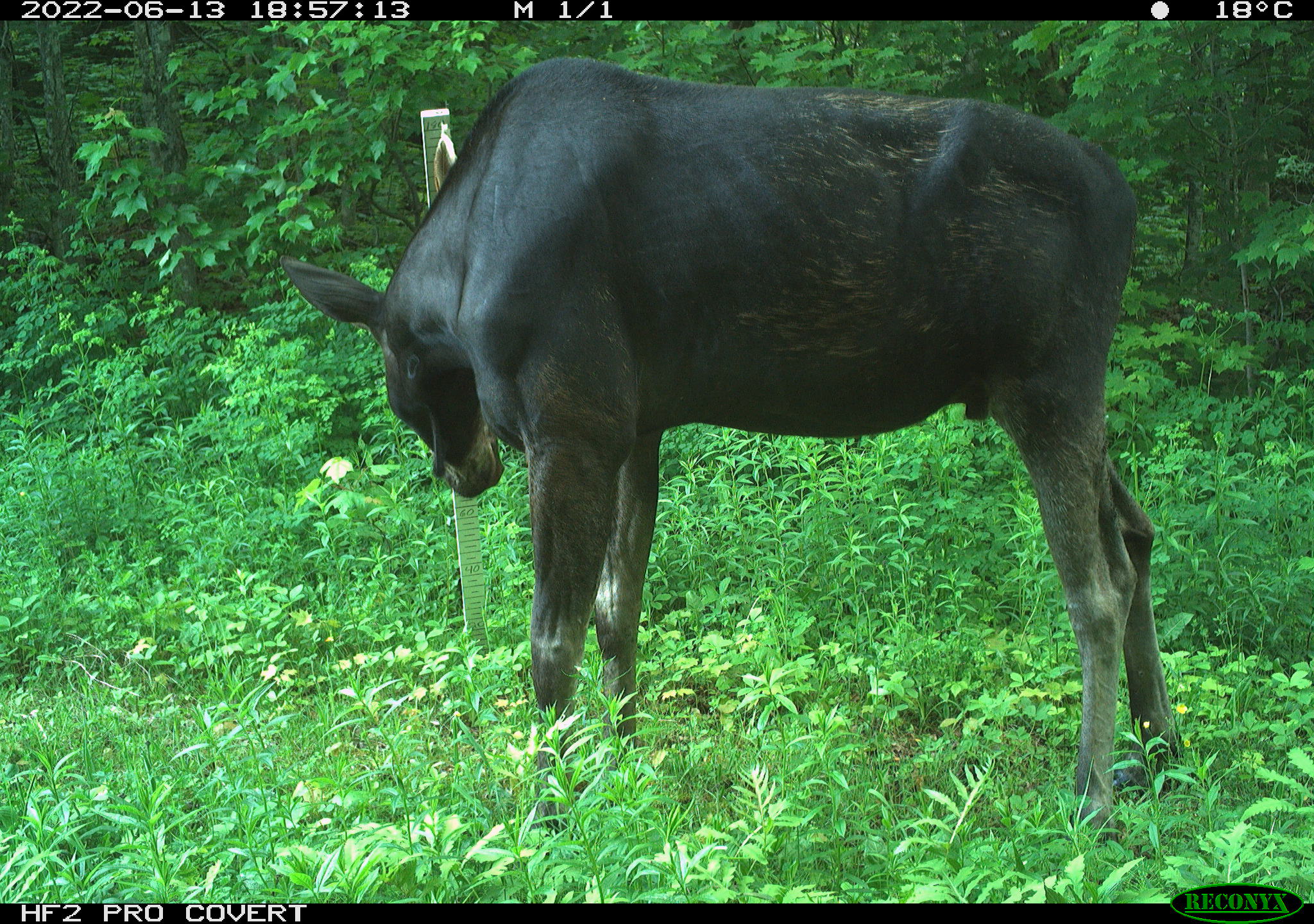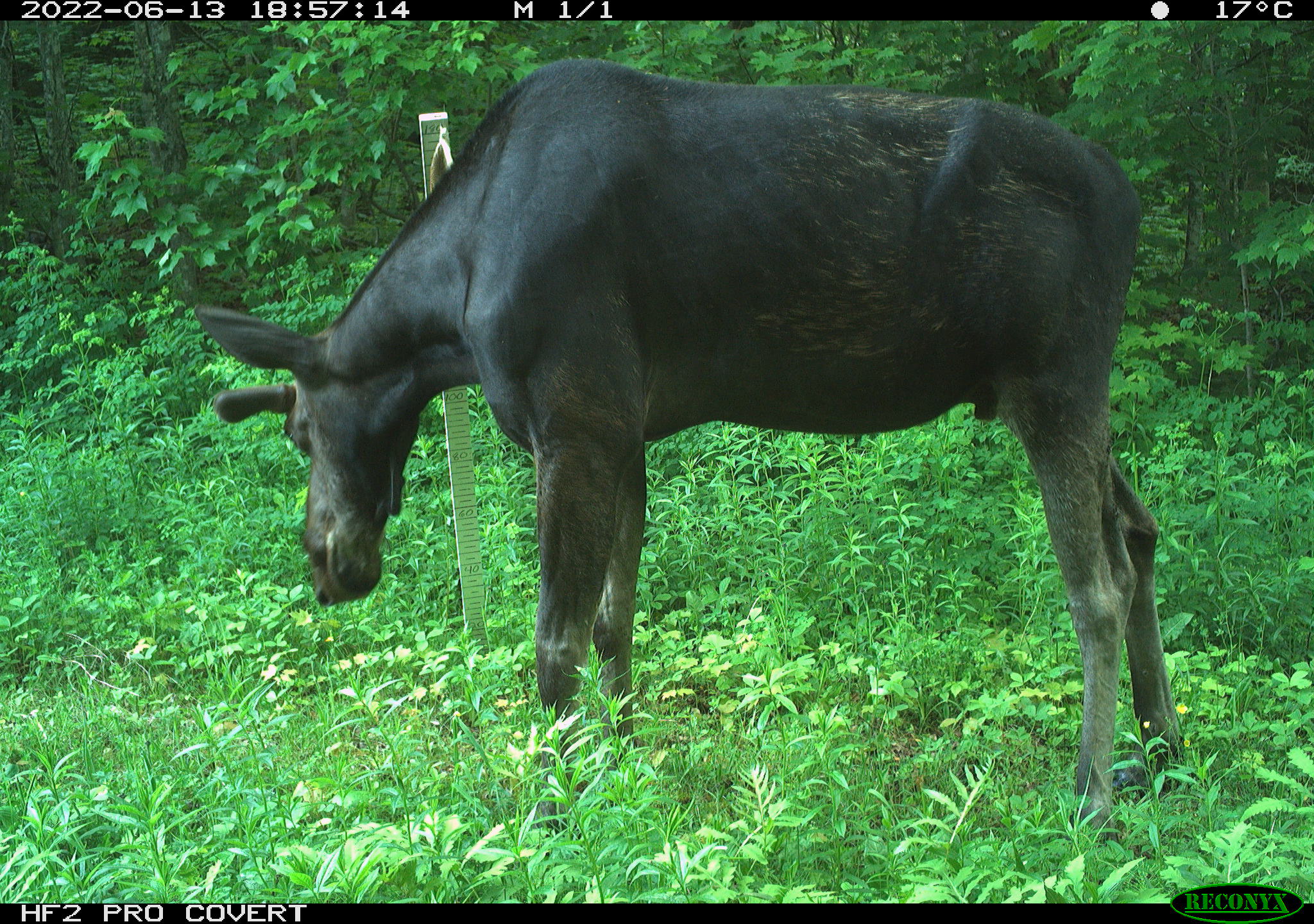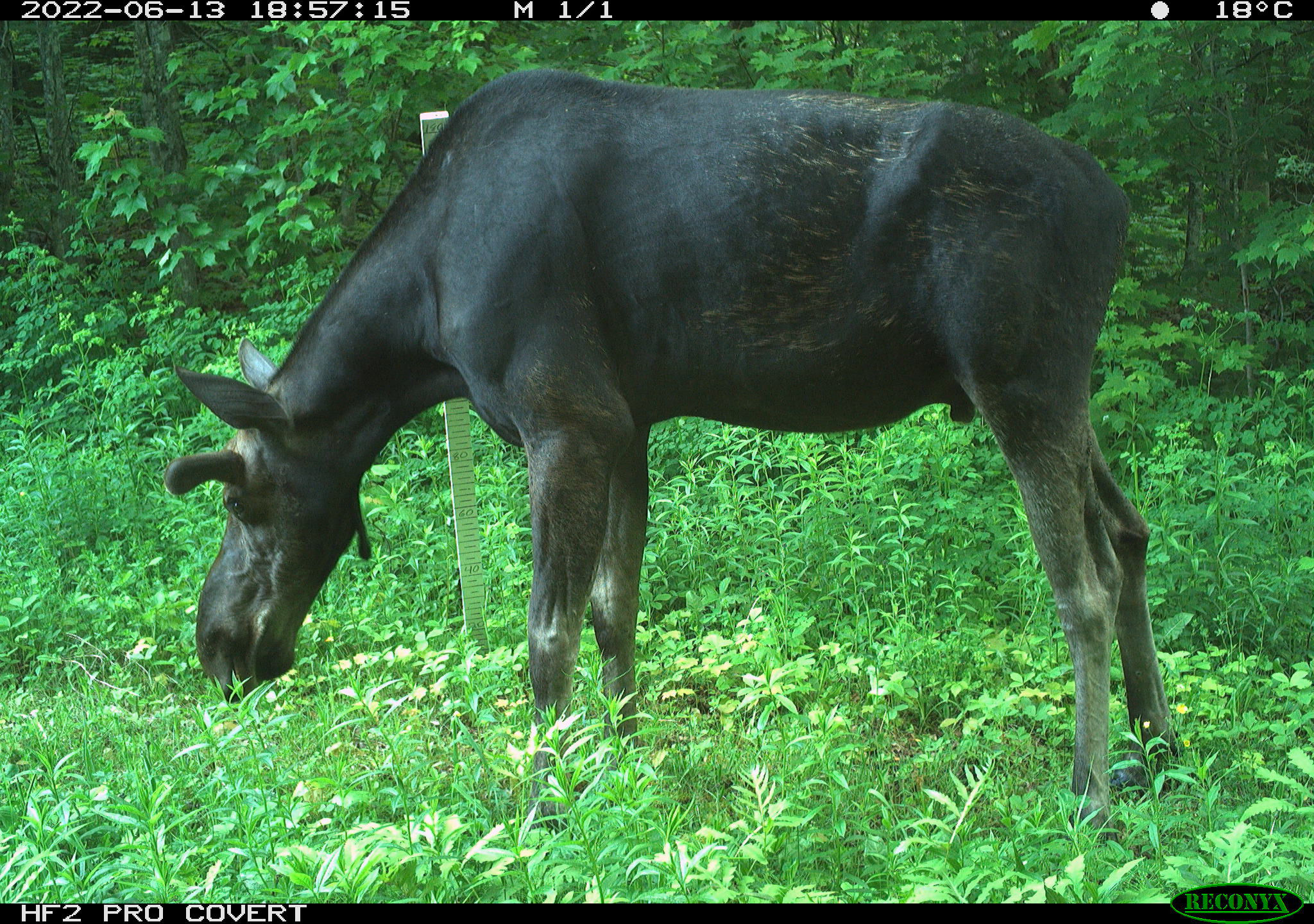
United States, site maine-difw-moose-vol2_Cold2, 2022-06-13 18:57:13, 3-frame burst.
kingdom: Animalia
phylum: Chordata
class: Mammalia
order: Artiodactyla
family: Cervidae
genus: Alces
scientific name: Alces alces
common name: moose